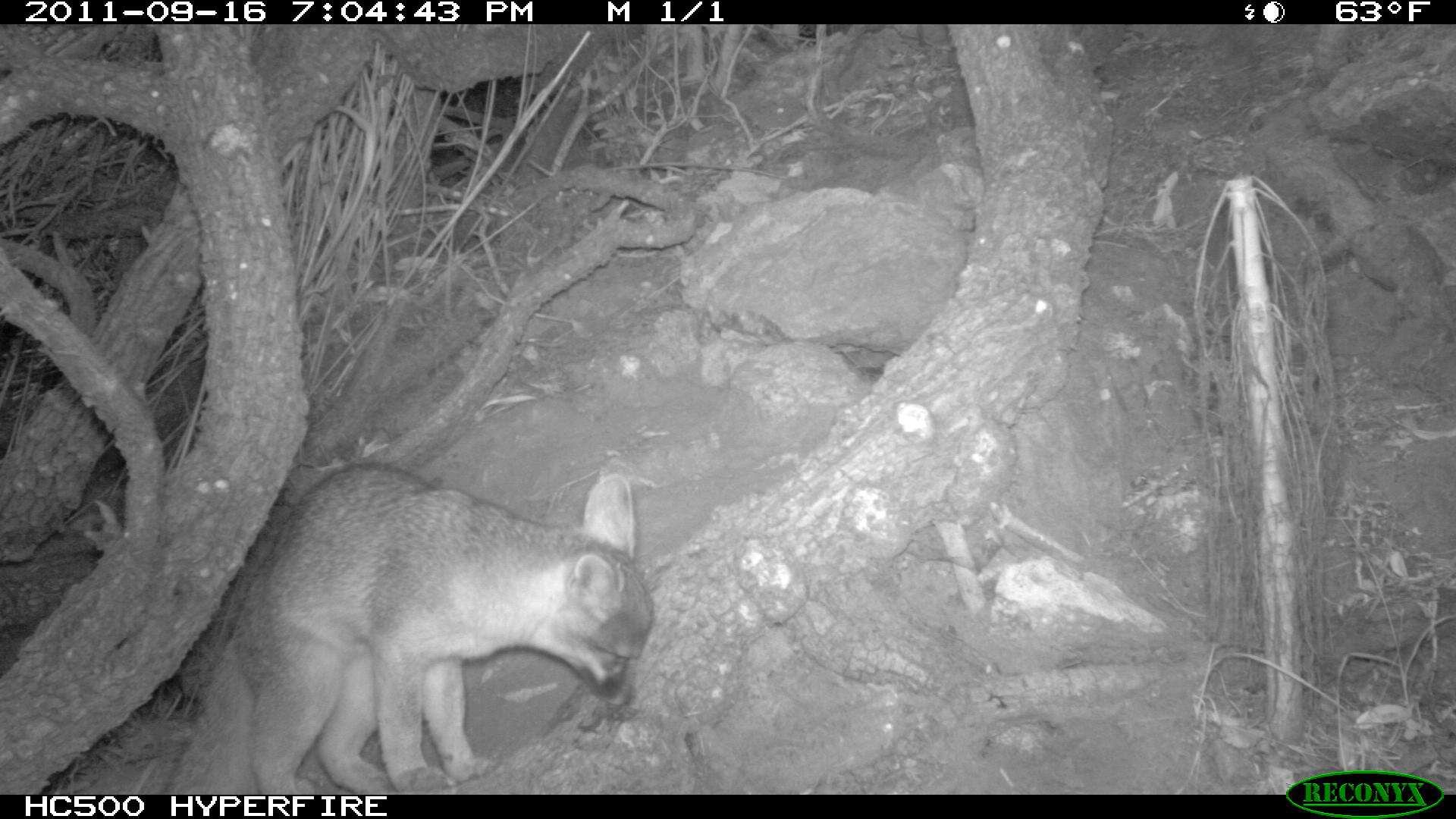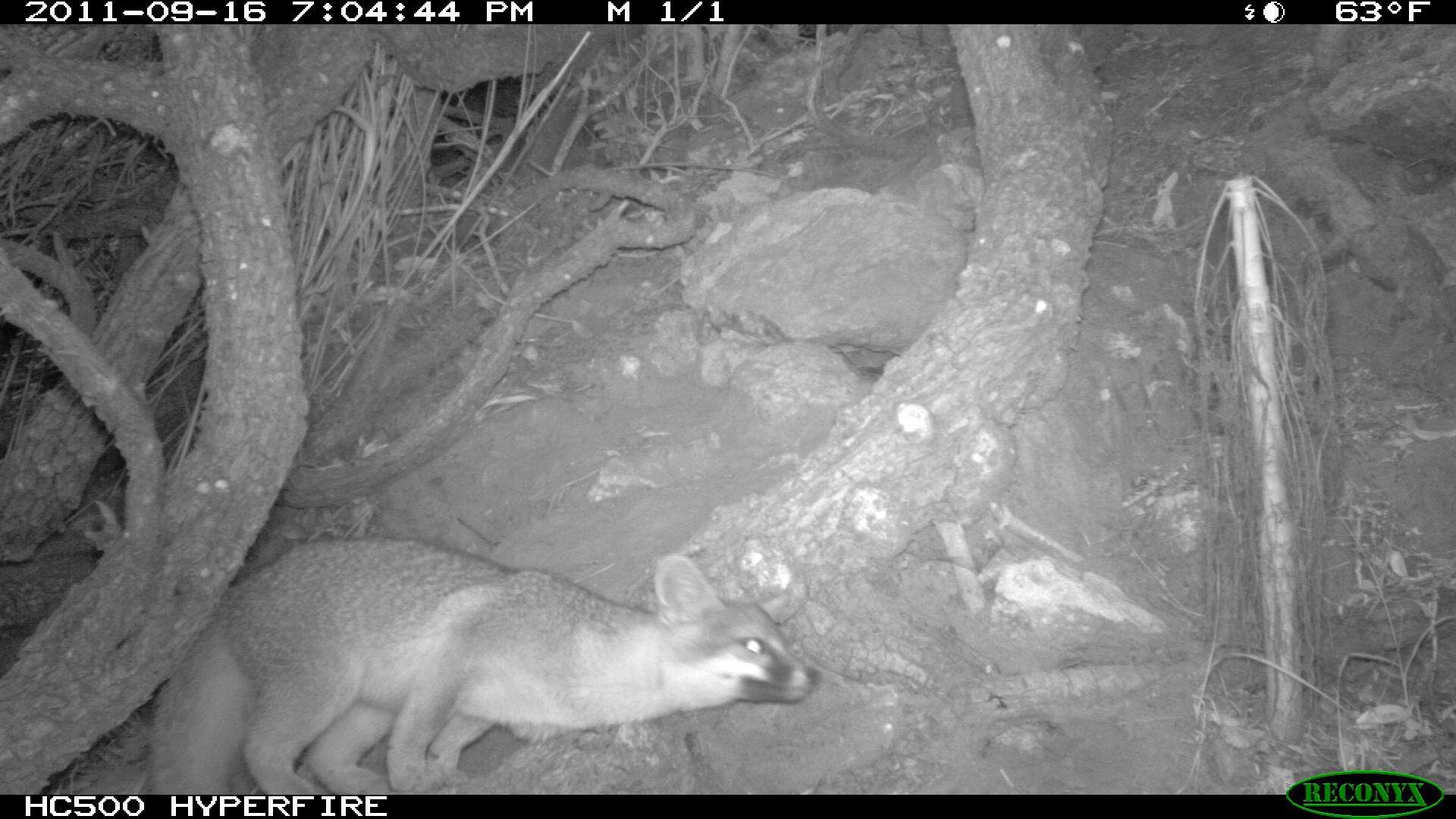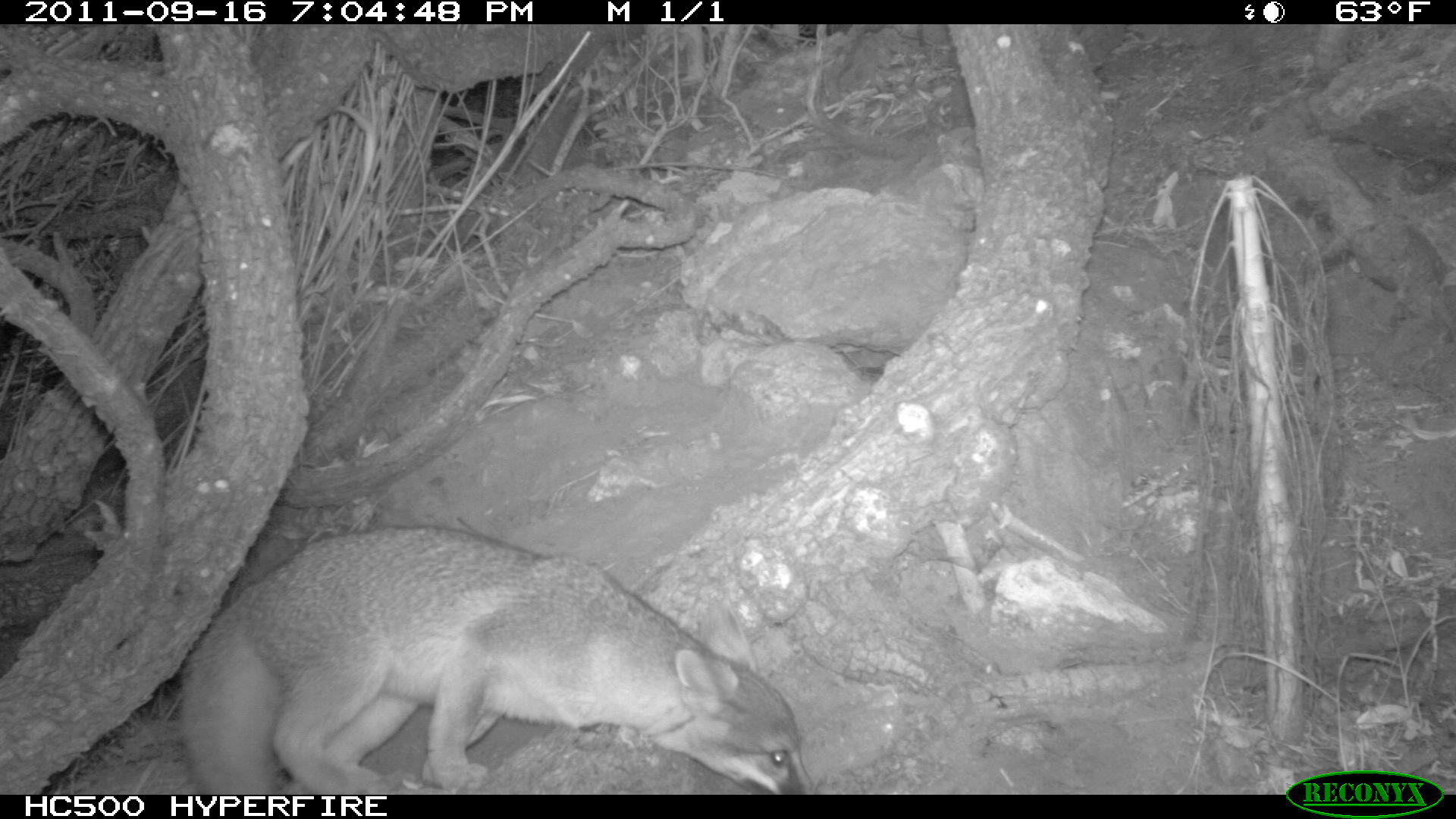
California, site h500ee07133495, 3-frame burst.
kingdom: Animalia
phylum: Chordata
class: Mammalia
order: Carnivora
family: Canidae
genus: Urocyon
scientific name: Urocyon littoralis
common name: island fox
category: fox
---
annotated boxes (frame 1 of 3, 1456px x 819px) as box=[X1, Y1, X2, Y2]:
fox: box=[168, 460, 653, 793]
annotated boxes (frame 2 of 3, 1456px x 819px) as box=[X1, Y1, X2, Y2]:
fox: box=[149, 534, 819, 795]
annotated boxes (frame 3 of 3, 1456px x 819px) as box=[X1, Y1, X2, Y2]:
fox: box=[177, 527, 817, 793]